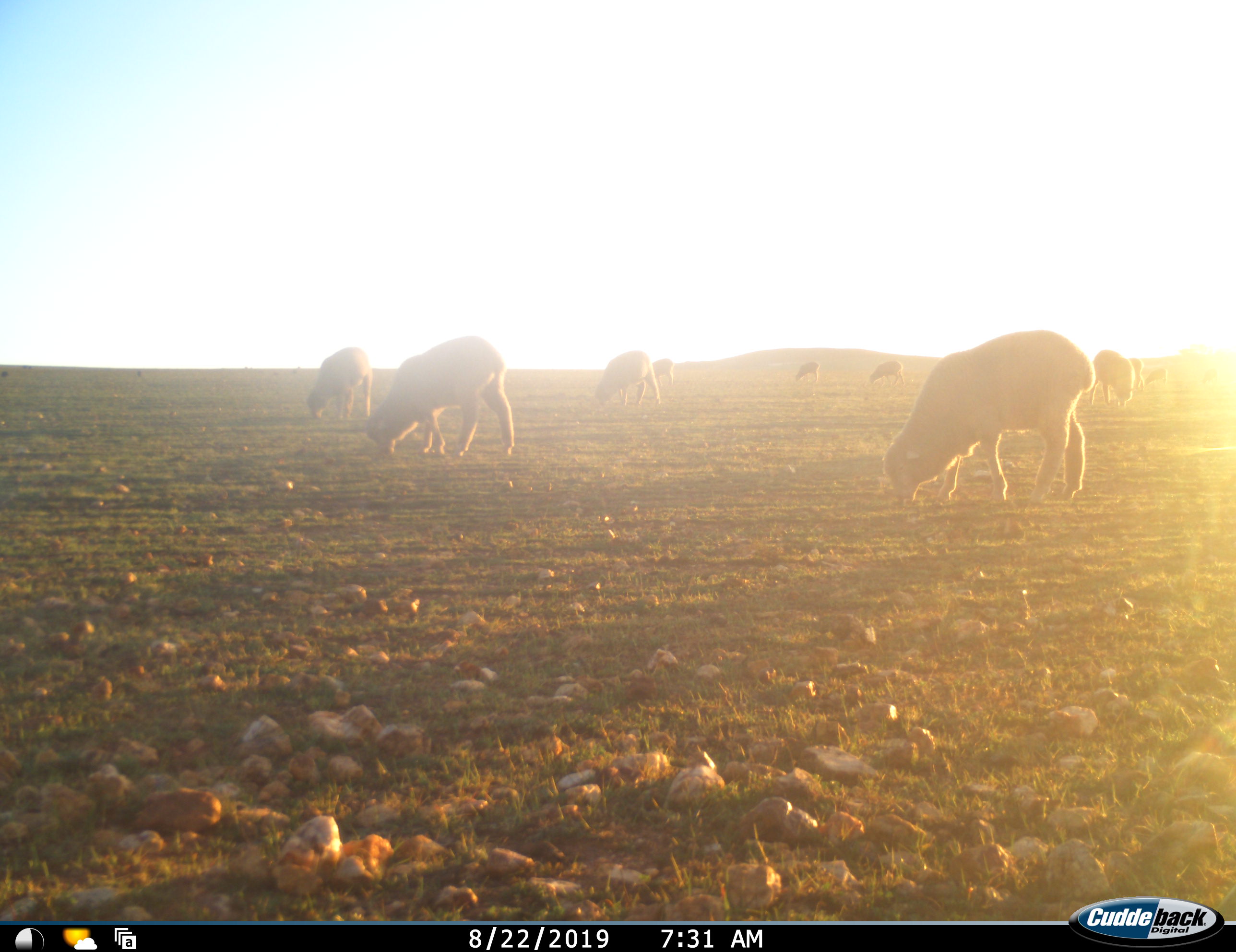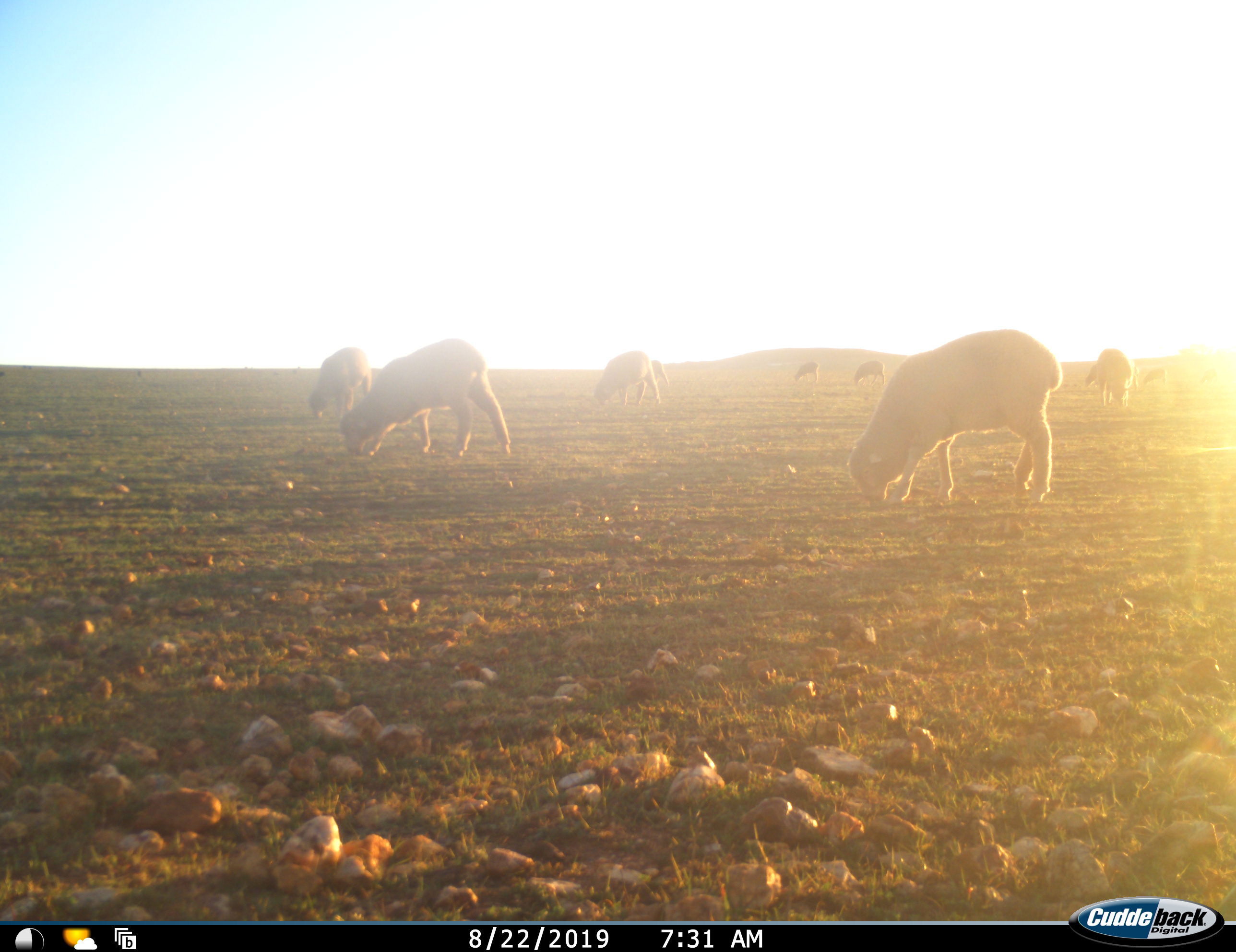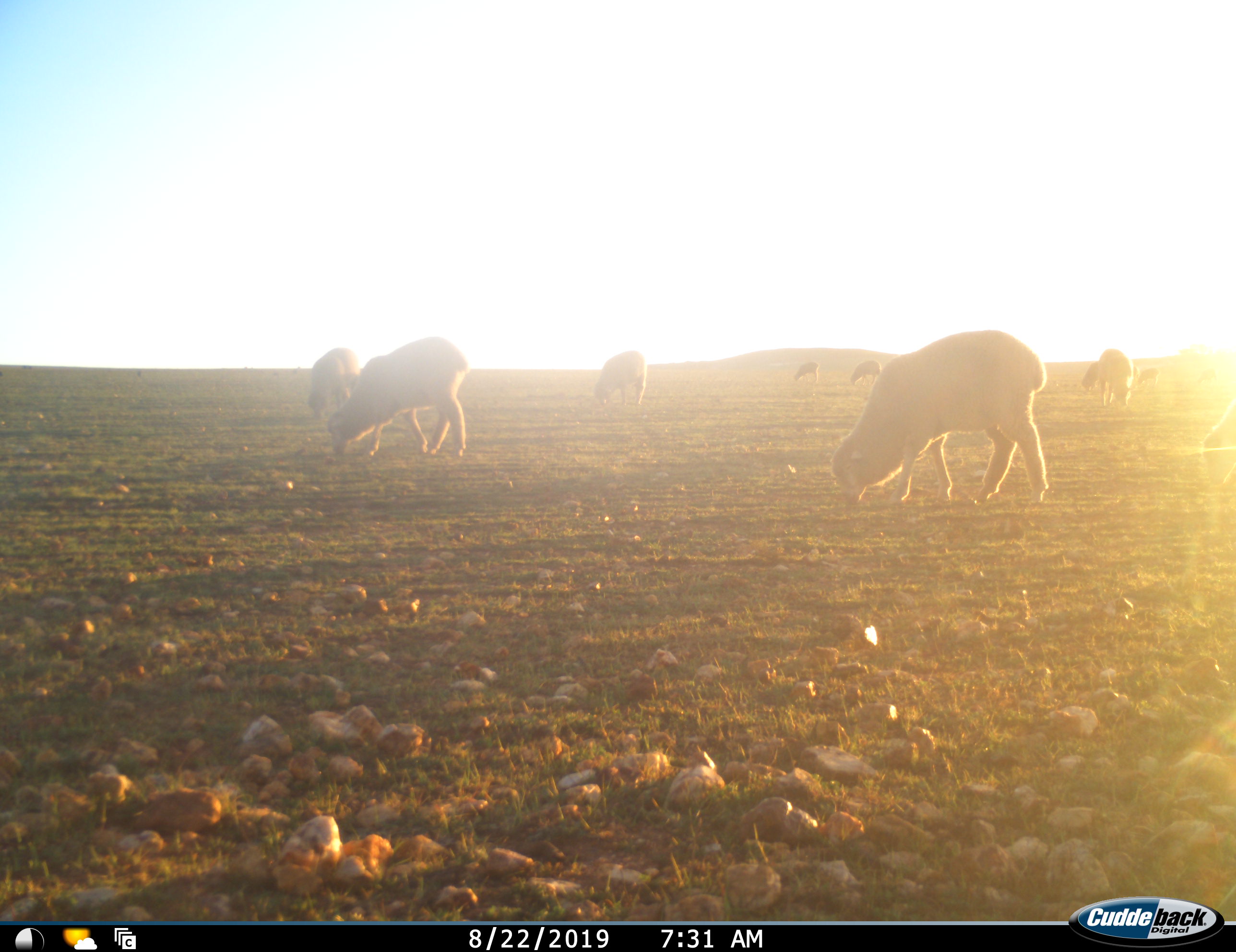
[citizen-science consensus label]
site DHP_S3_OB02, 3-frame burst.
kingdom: Animalia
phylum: Chordata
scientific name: Vertebrata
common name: domestic animal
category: domesticanimal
Domesticanimal (domestic animal) (Vertebrata), count 11-50. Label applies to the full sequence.